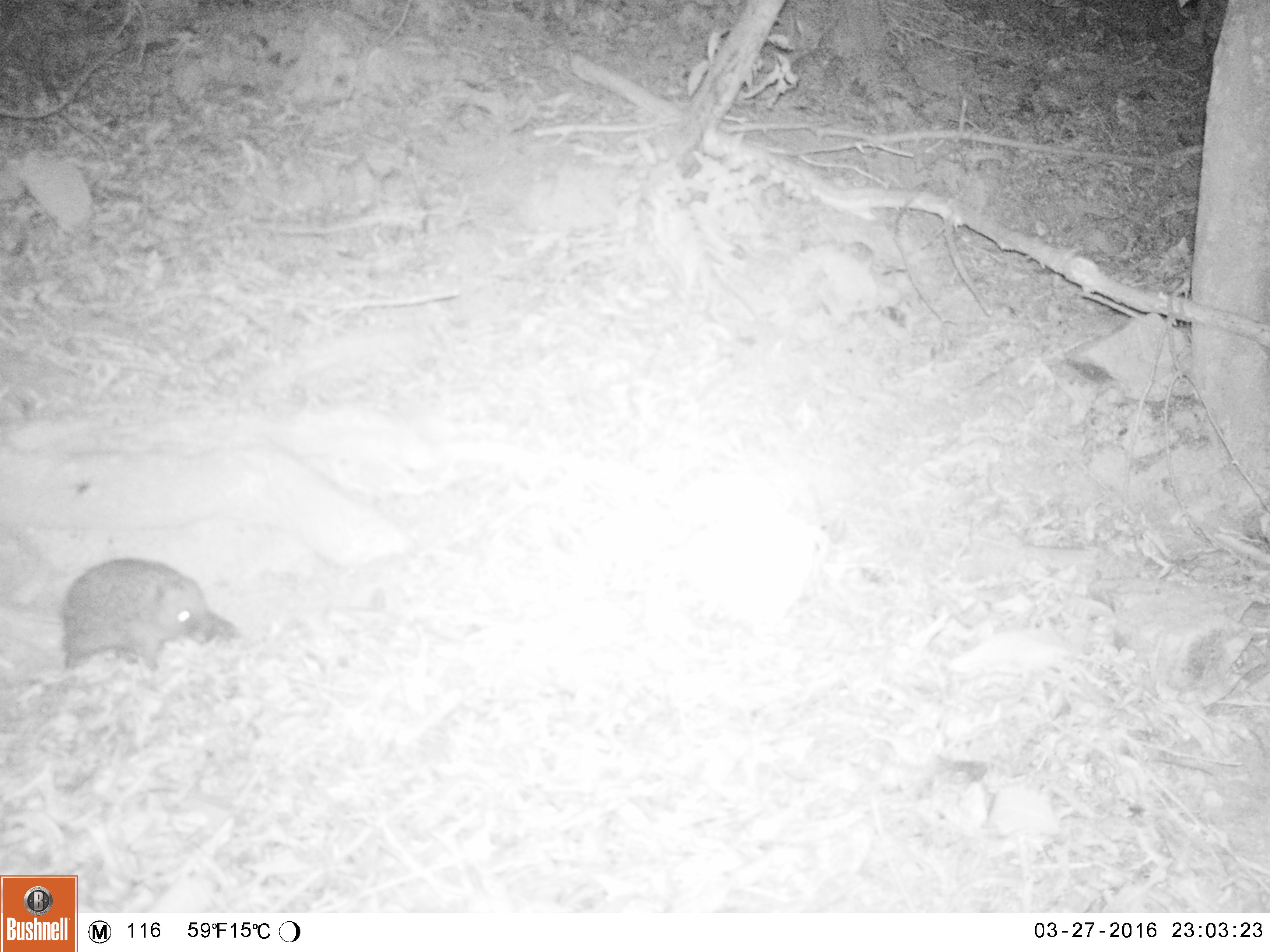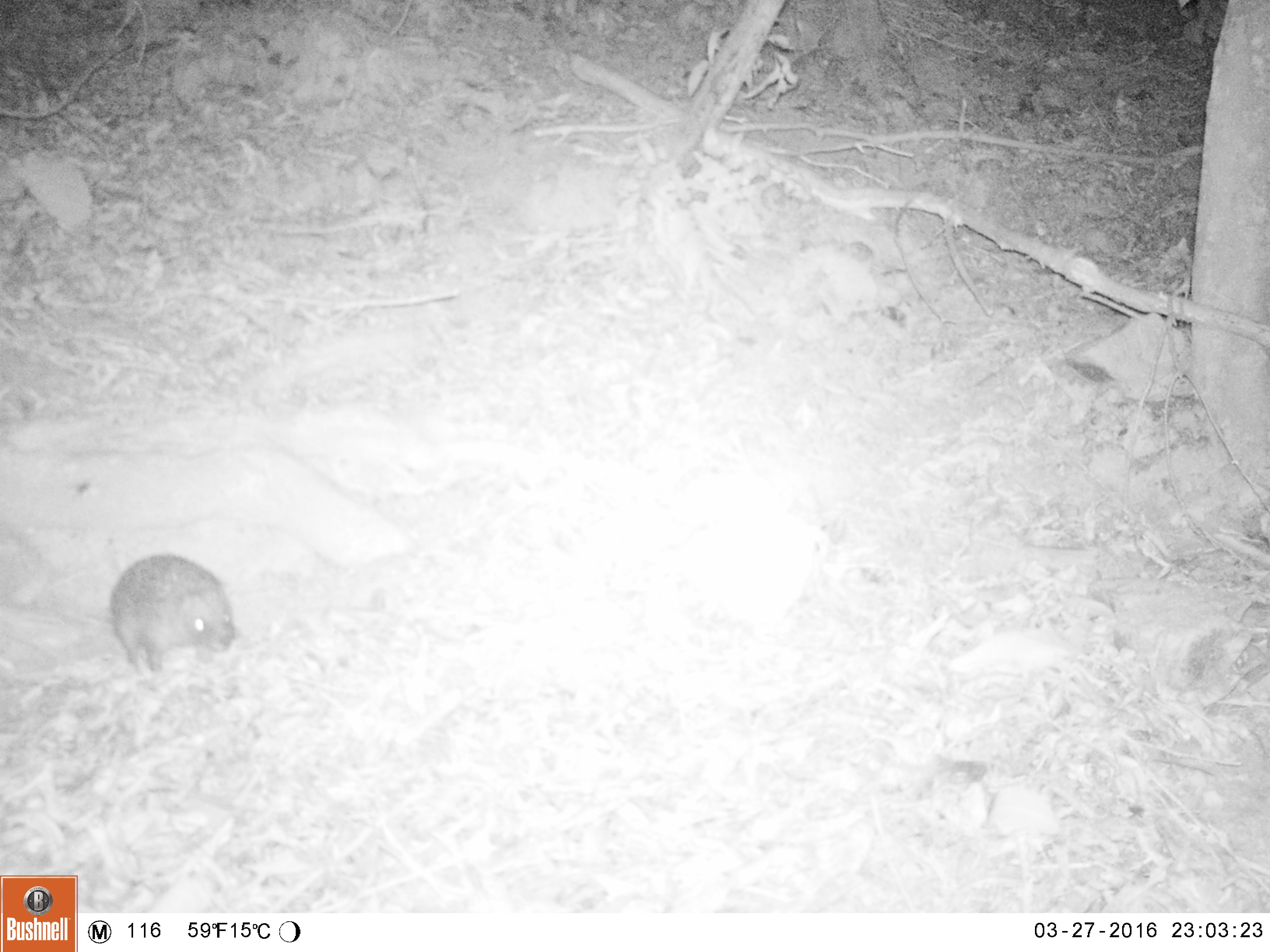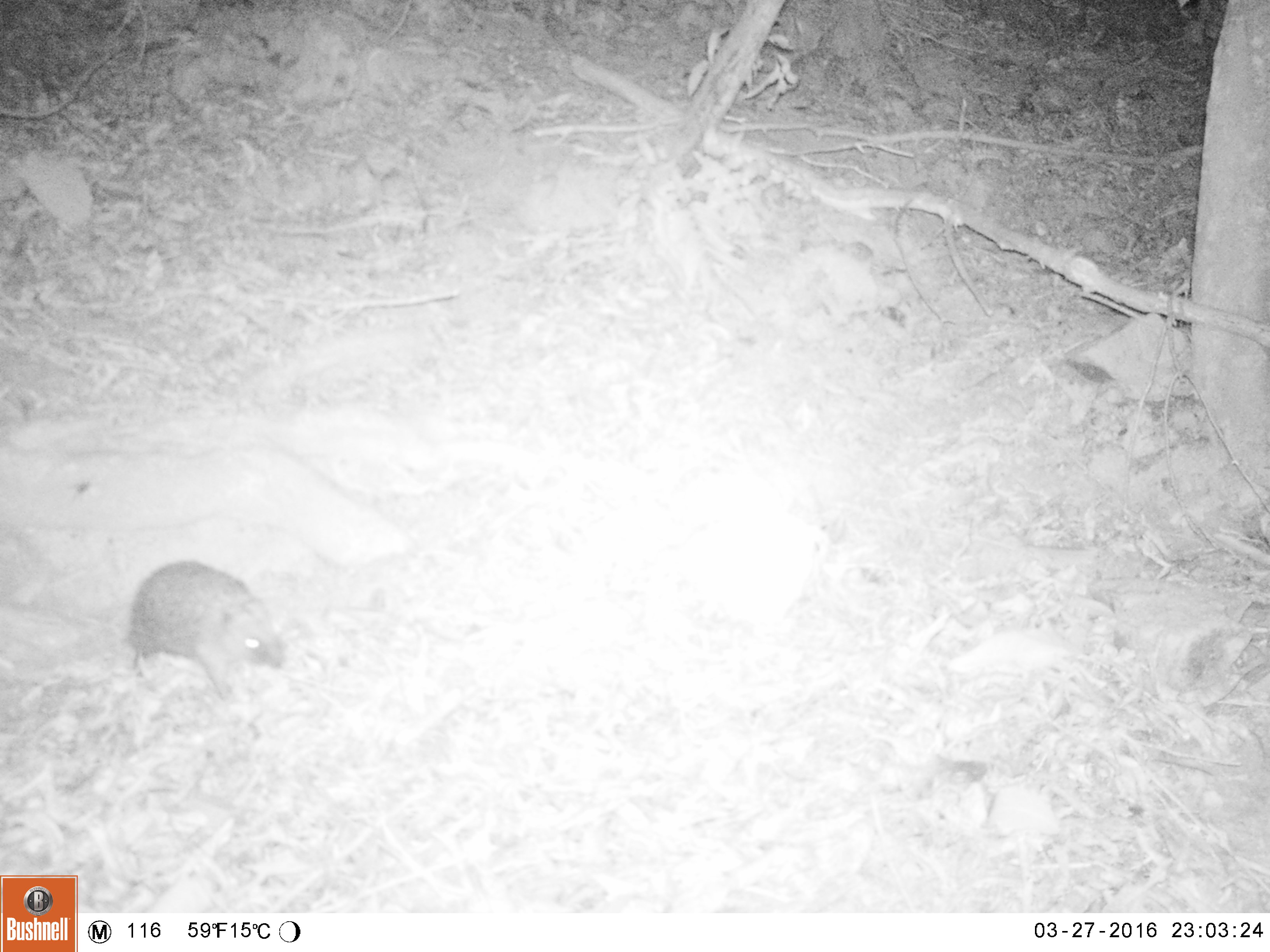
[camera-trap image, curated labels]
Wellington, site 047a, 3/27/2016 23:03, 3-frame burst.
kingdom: Animalia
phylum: Chordata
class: Mammalia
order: Eulipotyphla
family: Erinaceidae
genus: Erinaceus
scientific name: Erinaceus europaeus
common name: hedgehog